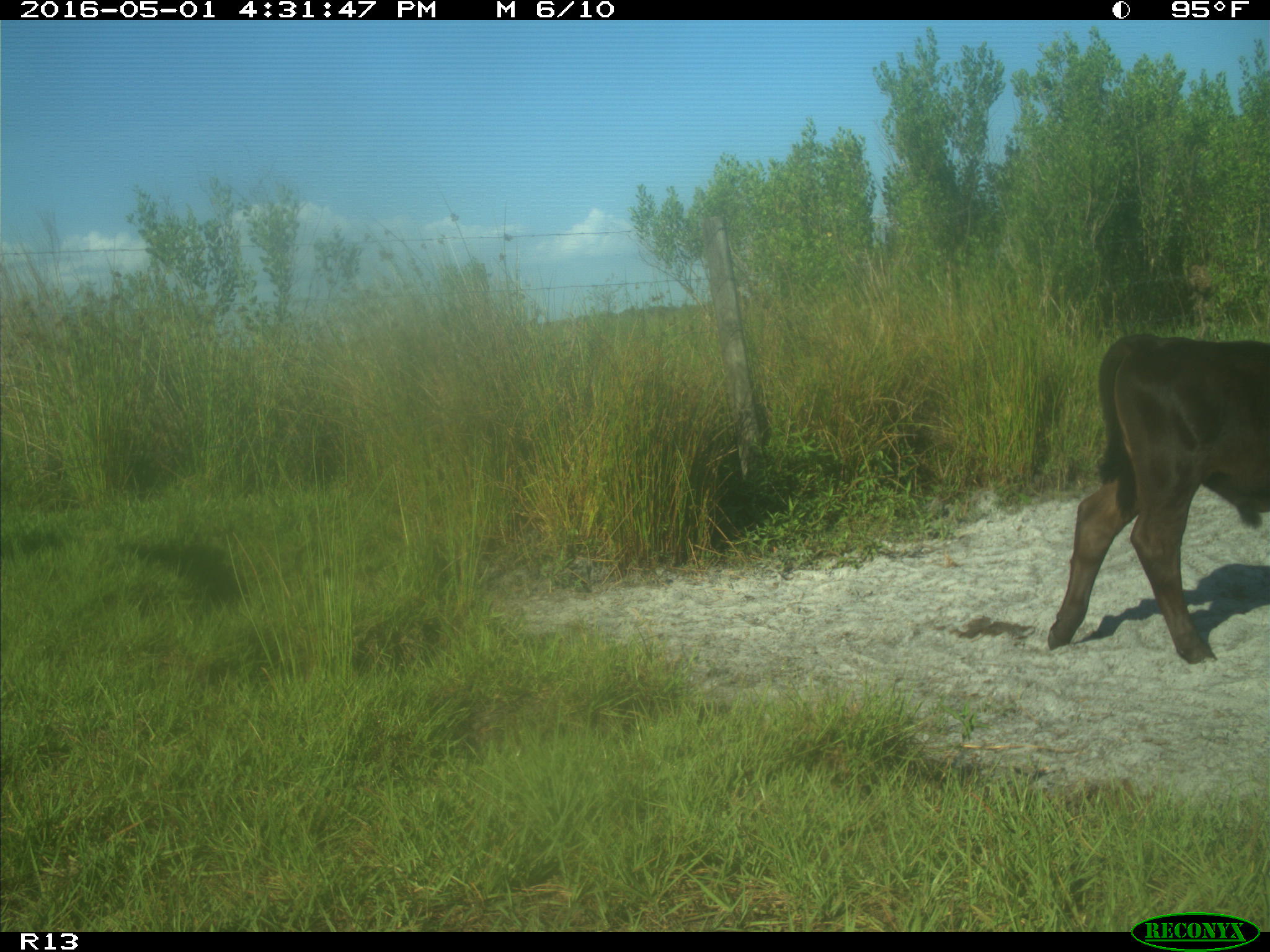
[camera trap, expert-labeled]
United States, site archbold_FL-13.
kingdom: Animalia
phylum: Chordata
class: Mammalia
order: Artiodactyla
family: Bovidae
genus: Bos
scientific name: Bos taurus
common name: domestic cow